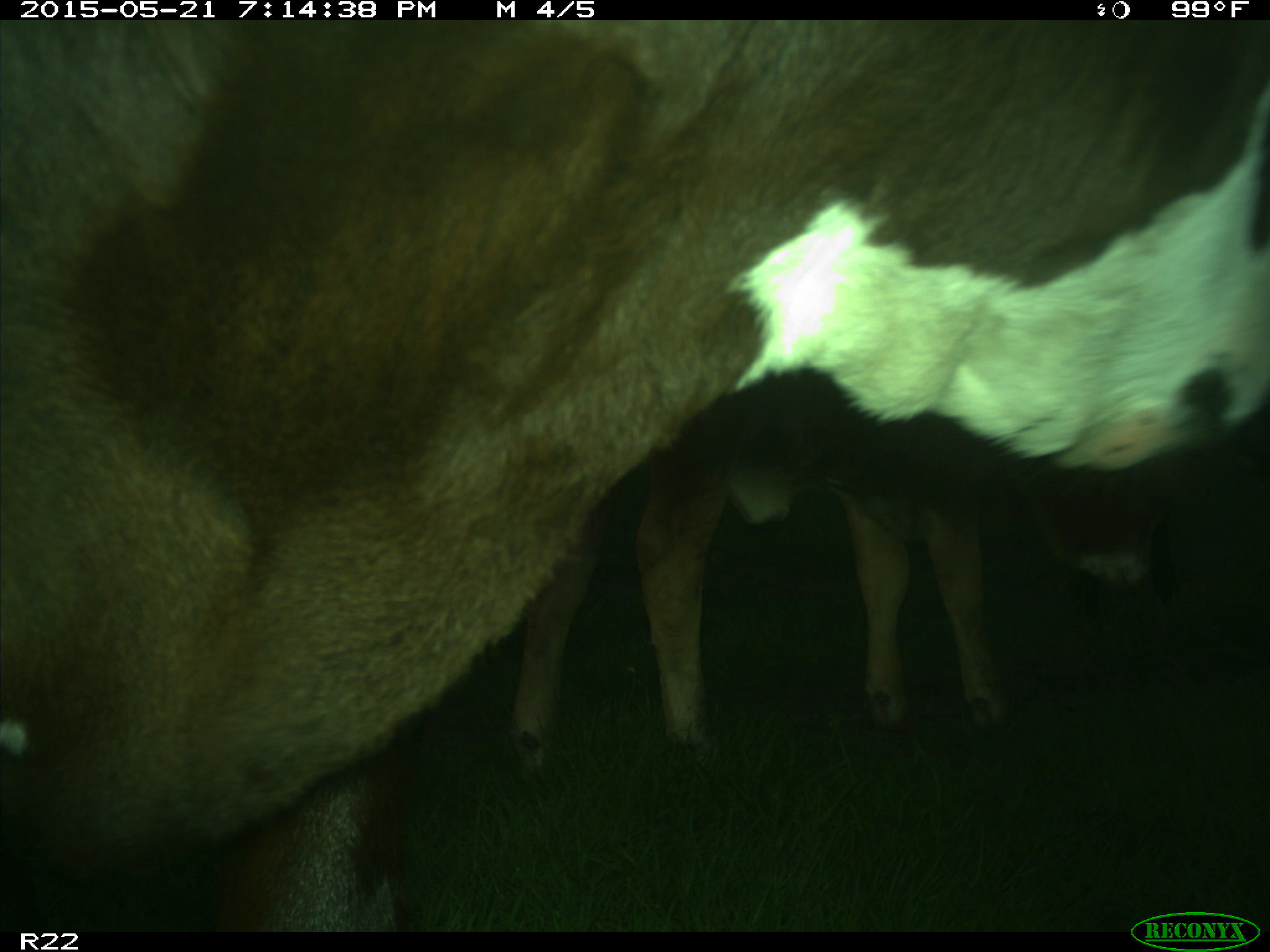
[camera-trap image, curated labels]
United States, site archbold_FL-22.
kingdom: Animalia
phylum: Chordata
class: Mammalia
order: Artiodactyla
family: Bovidae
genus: Bos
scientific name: Bos taurus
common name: domestic cow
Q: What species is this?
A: Bos taurus (domestic cow).